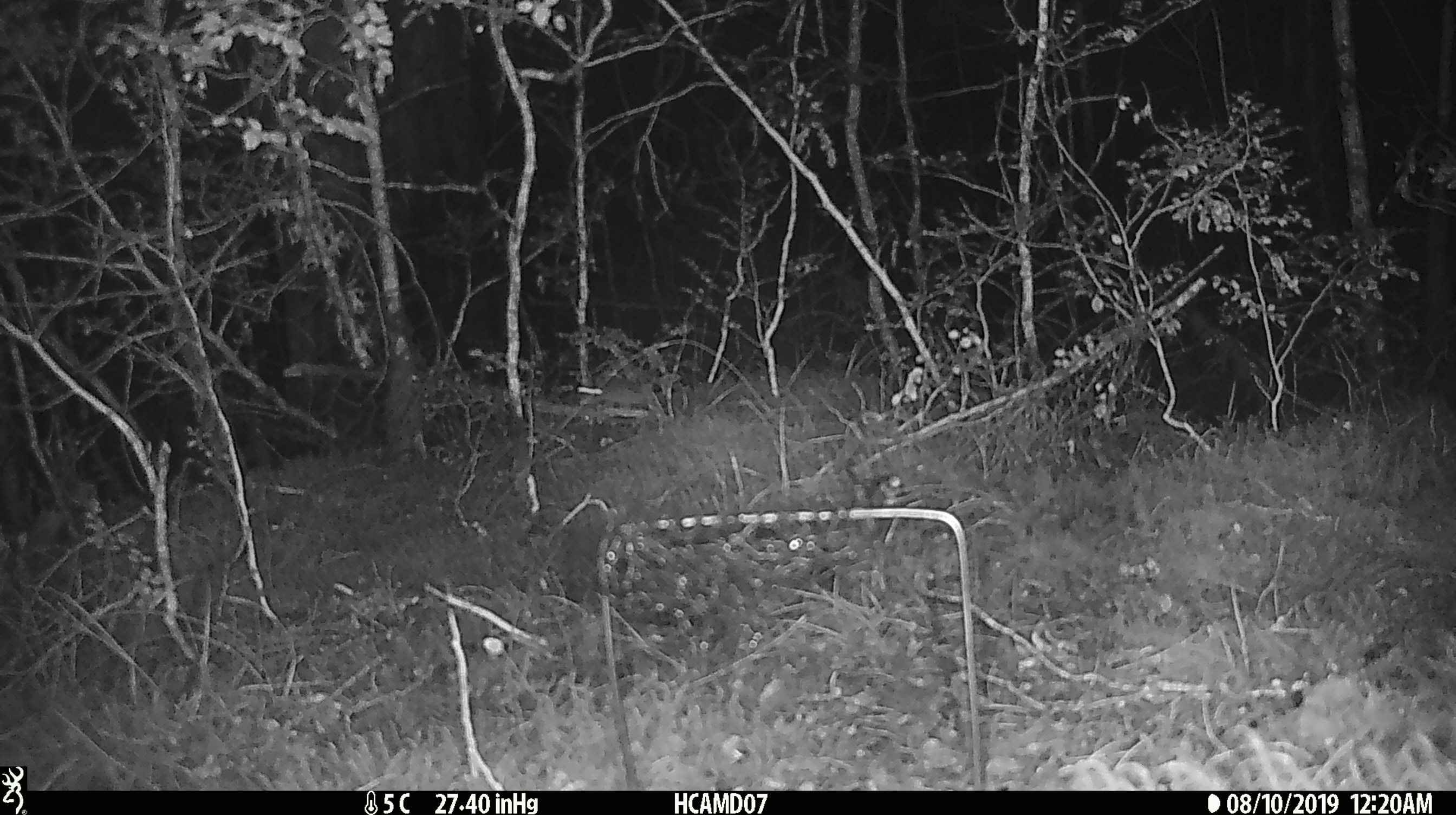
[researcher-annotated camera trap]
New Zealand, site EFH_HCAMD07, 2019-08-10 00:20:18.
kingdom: Animalia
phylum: Chordata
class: Mammalia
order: Rodentia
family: Muridae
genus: Mus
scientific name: Mus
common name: mouse